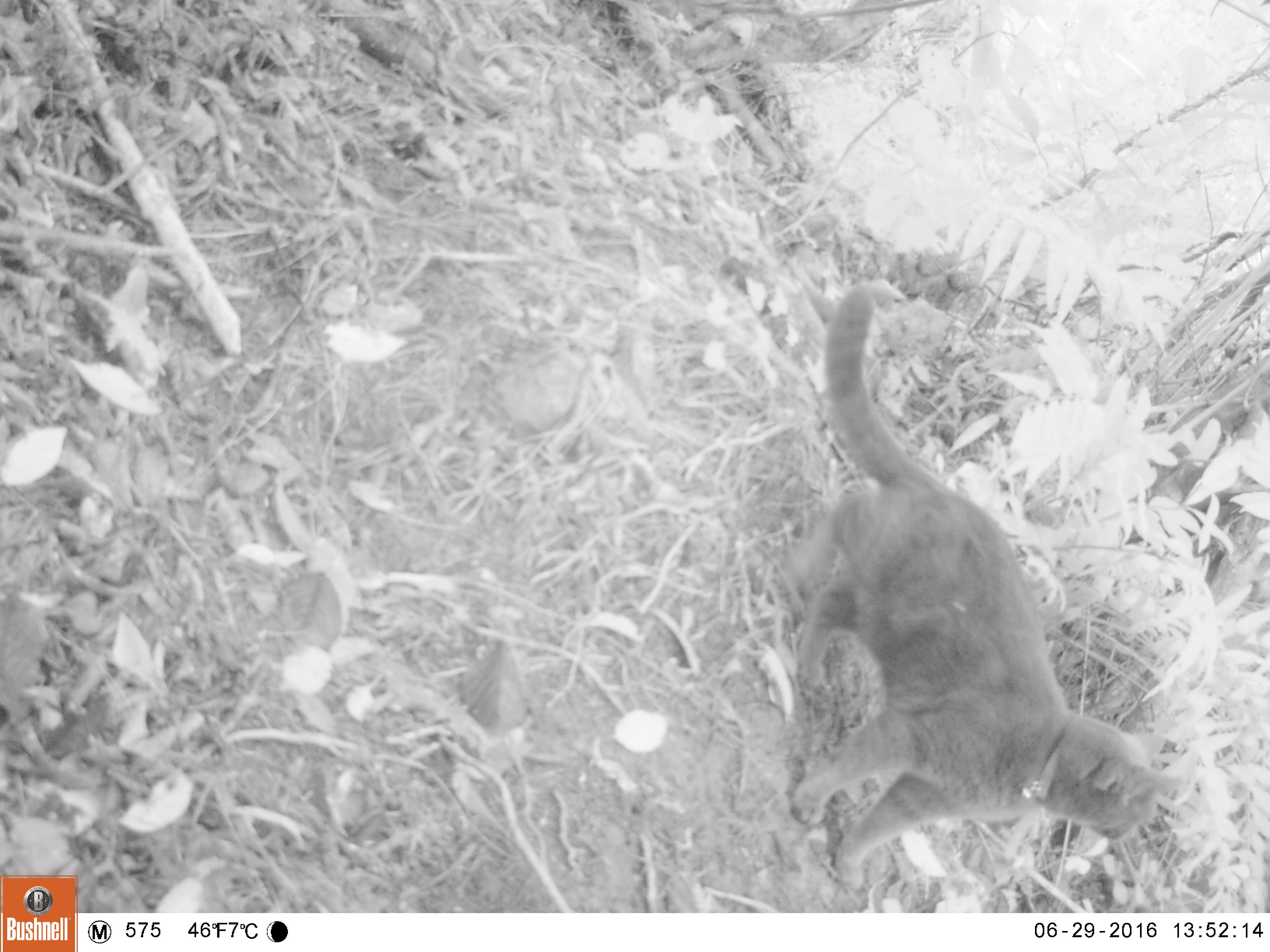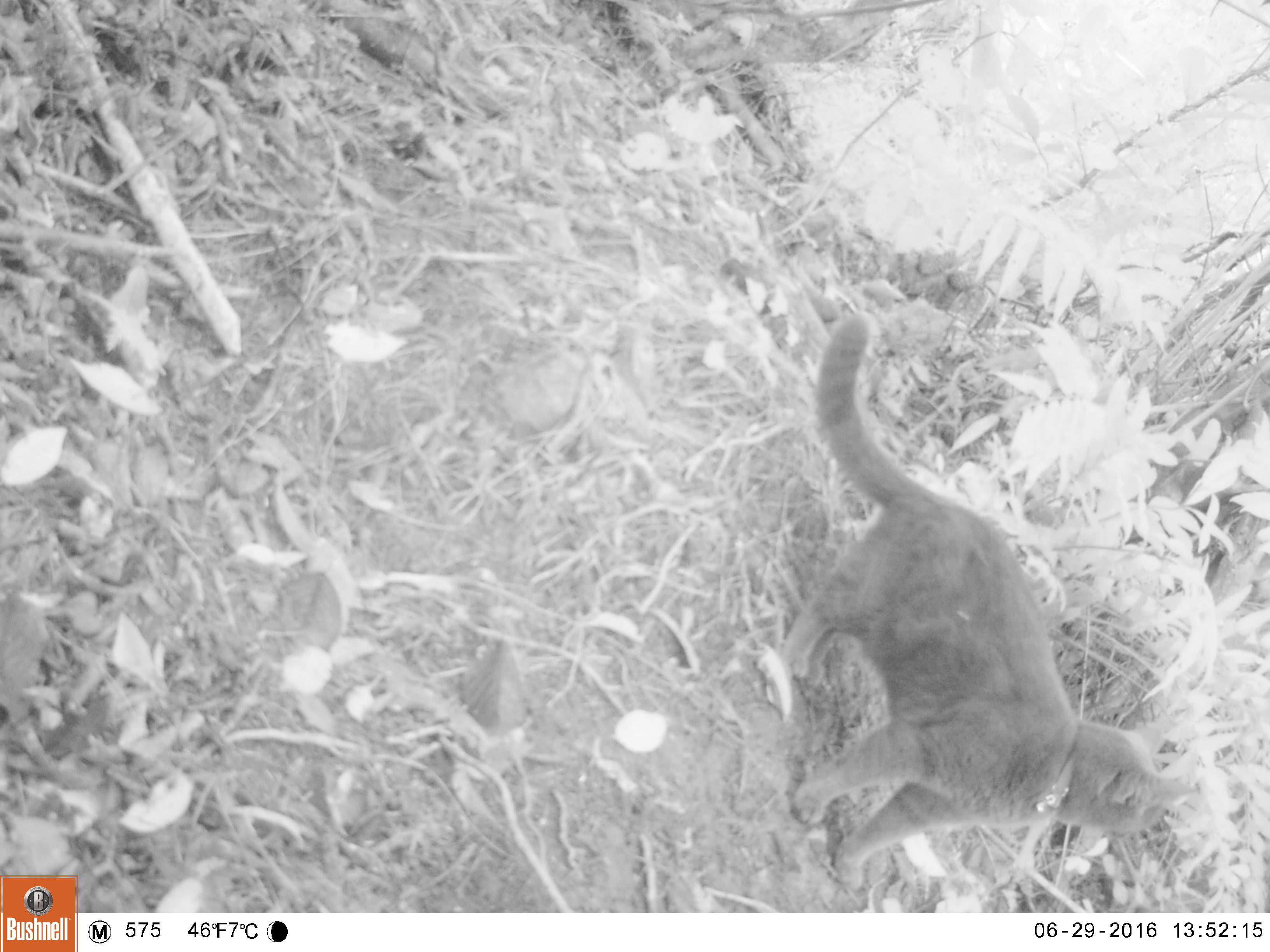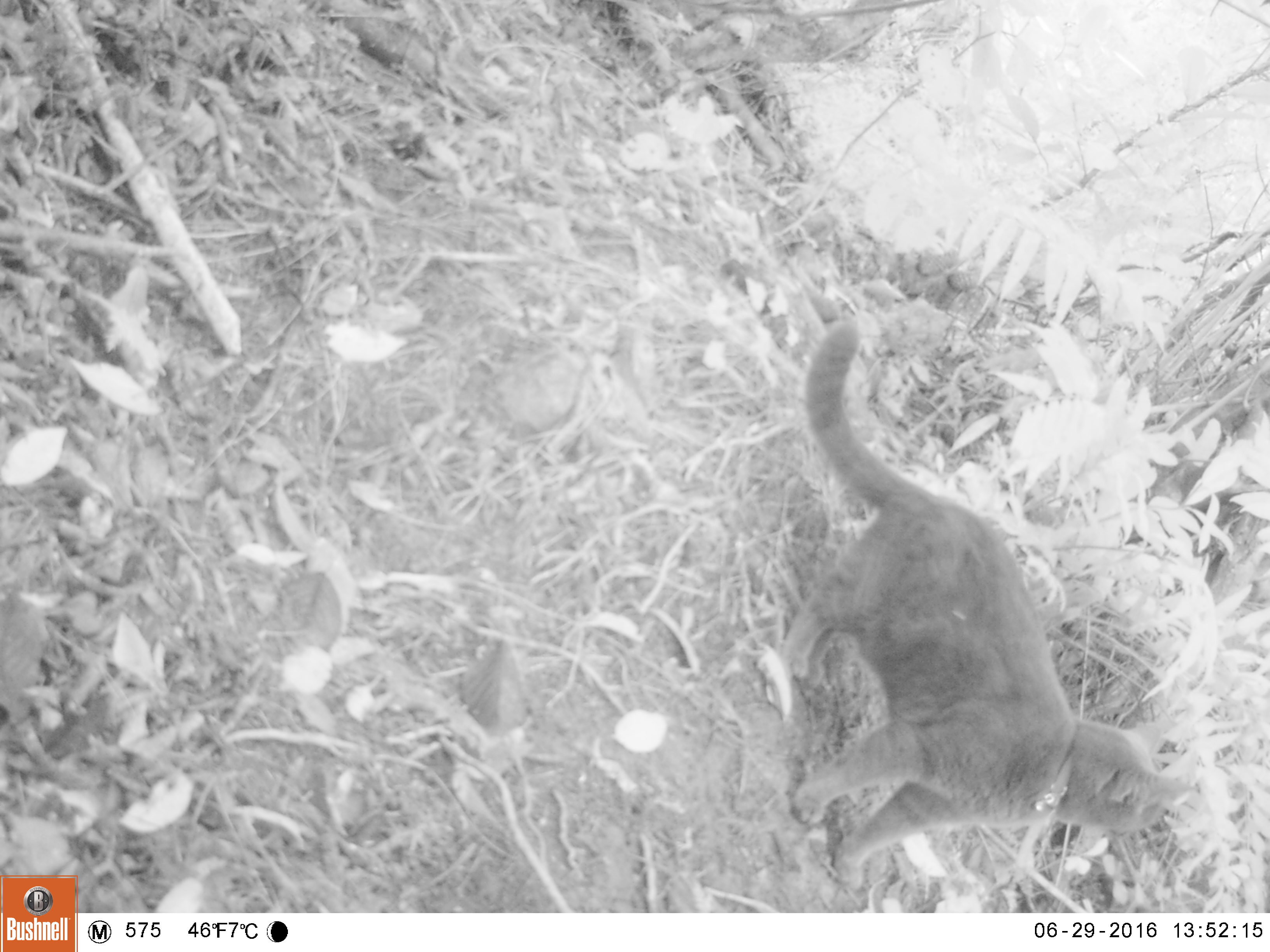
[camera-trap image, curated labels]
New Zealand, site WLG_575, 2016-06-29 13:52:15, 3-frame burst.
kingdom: Animalia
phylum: Chordata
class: Mammalia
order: Carnivora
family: Felidae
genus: Felis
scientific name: Felis catus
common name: domestic cat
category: cat